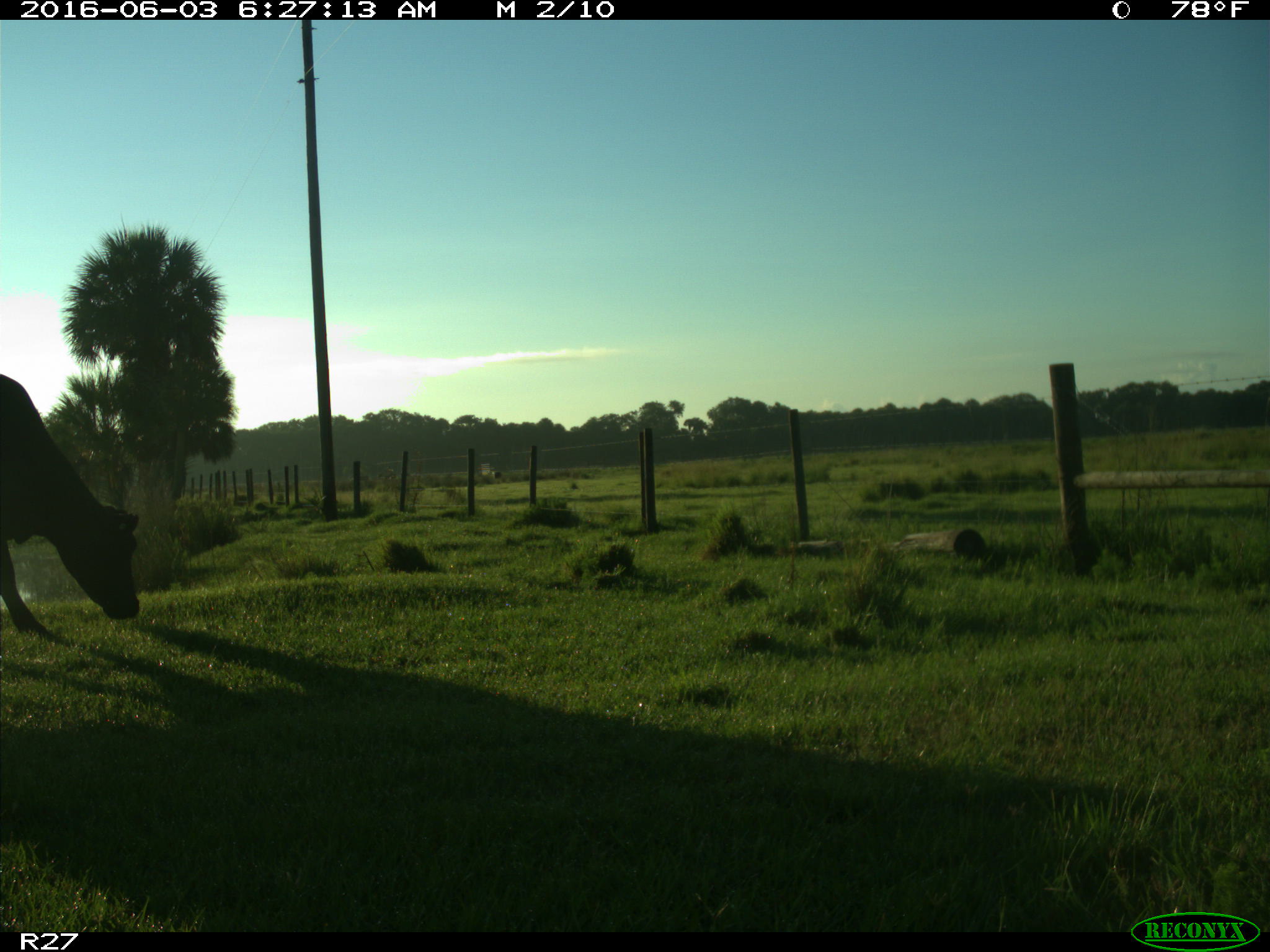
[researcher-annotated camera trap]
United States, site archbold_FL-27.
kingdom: Animalia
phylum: Chordata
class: Mammalia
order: Artiodactyla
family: Bovidae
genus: Bos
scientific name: Bos taurus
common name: domestic cow